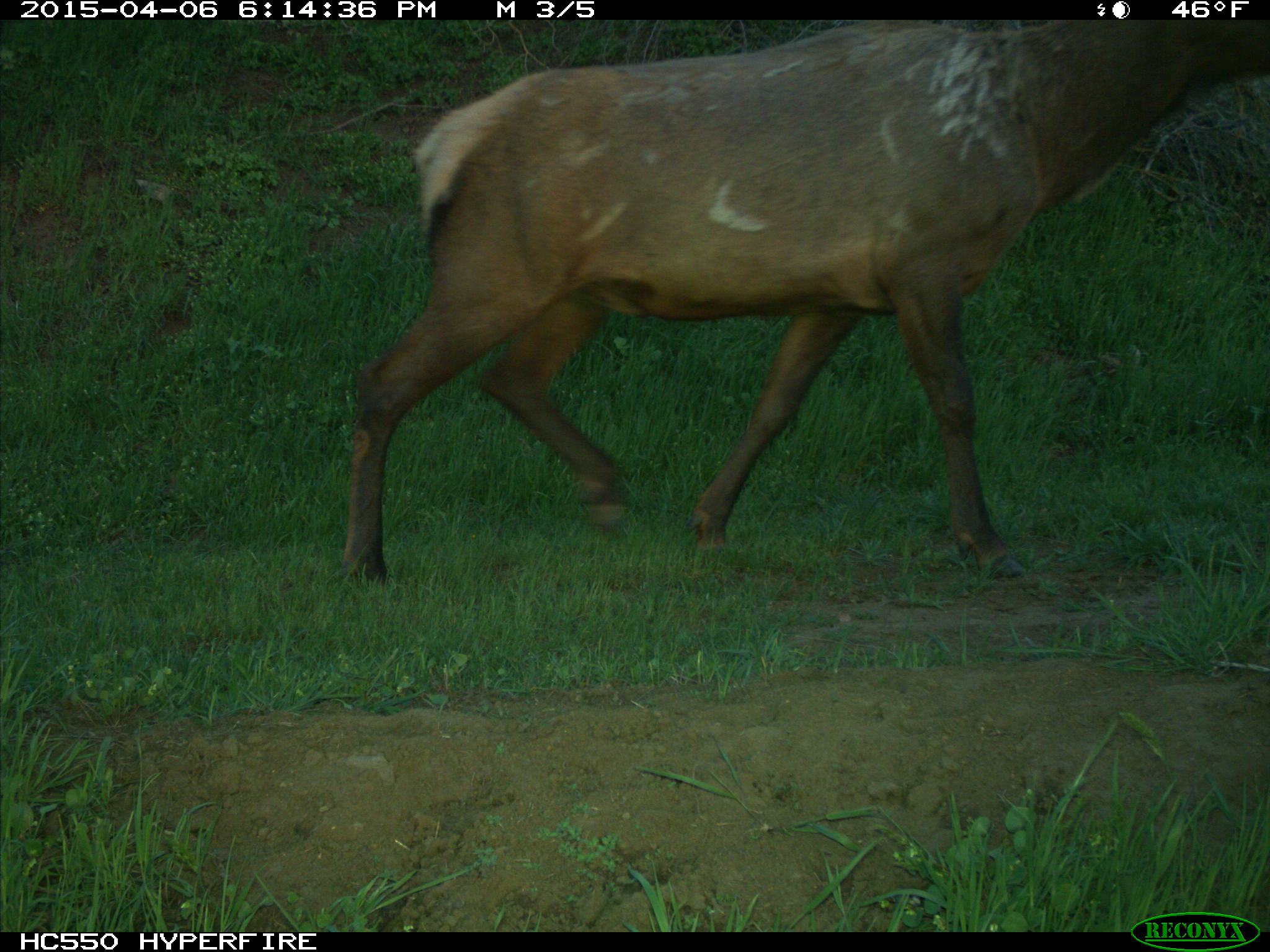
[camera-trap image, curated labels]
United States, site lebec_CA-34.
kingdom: Animalia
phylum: Chordata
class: Mammalia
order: Artiodactyla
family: Cervidae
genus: Cervus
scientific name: Cervus canadensis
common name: elk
Cervus canadensis (elk).